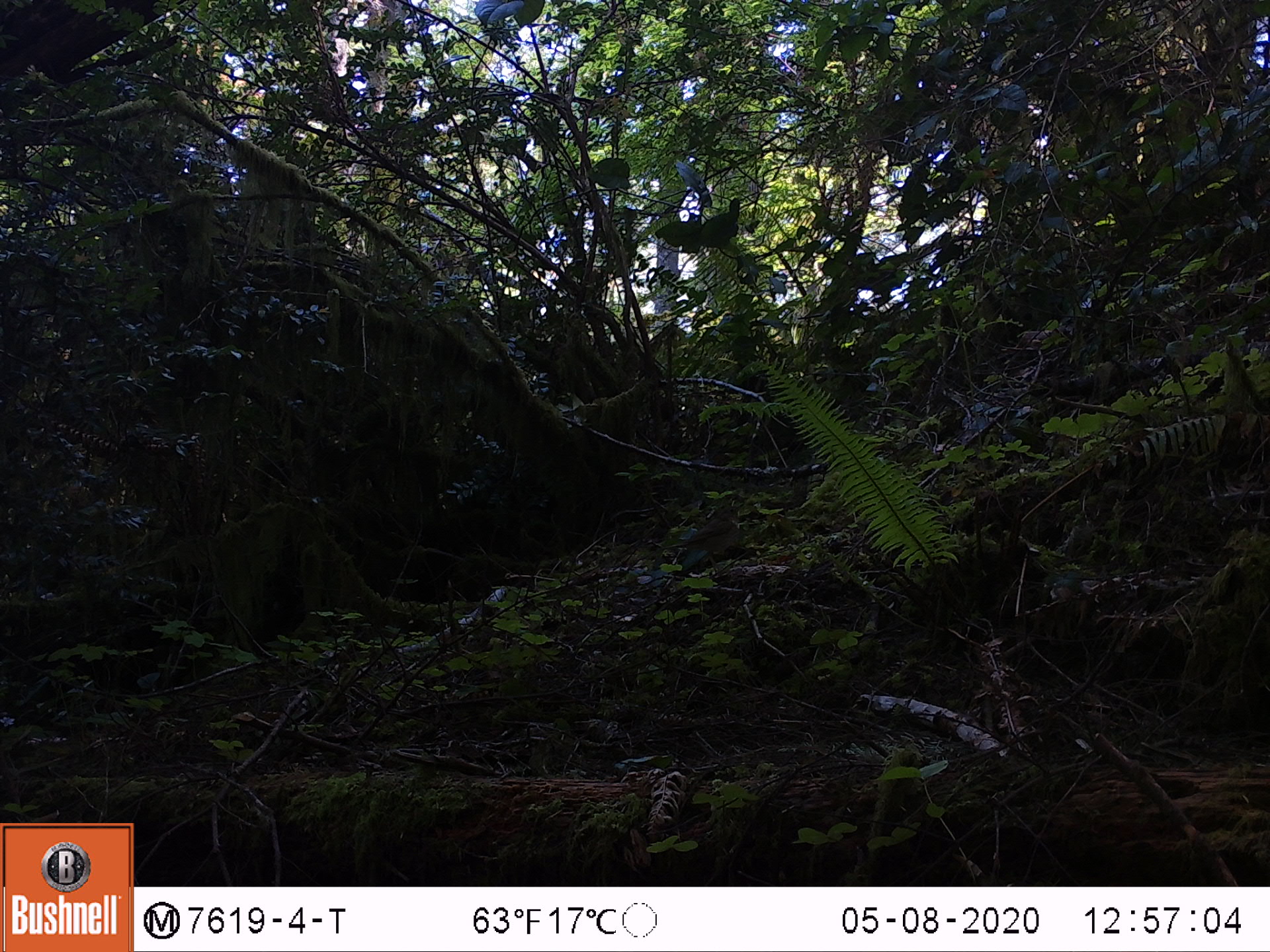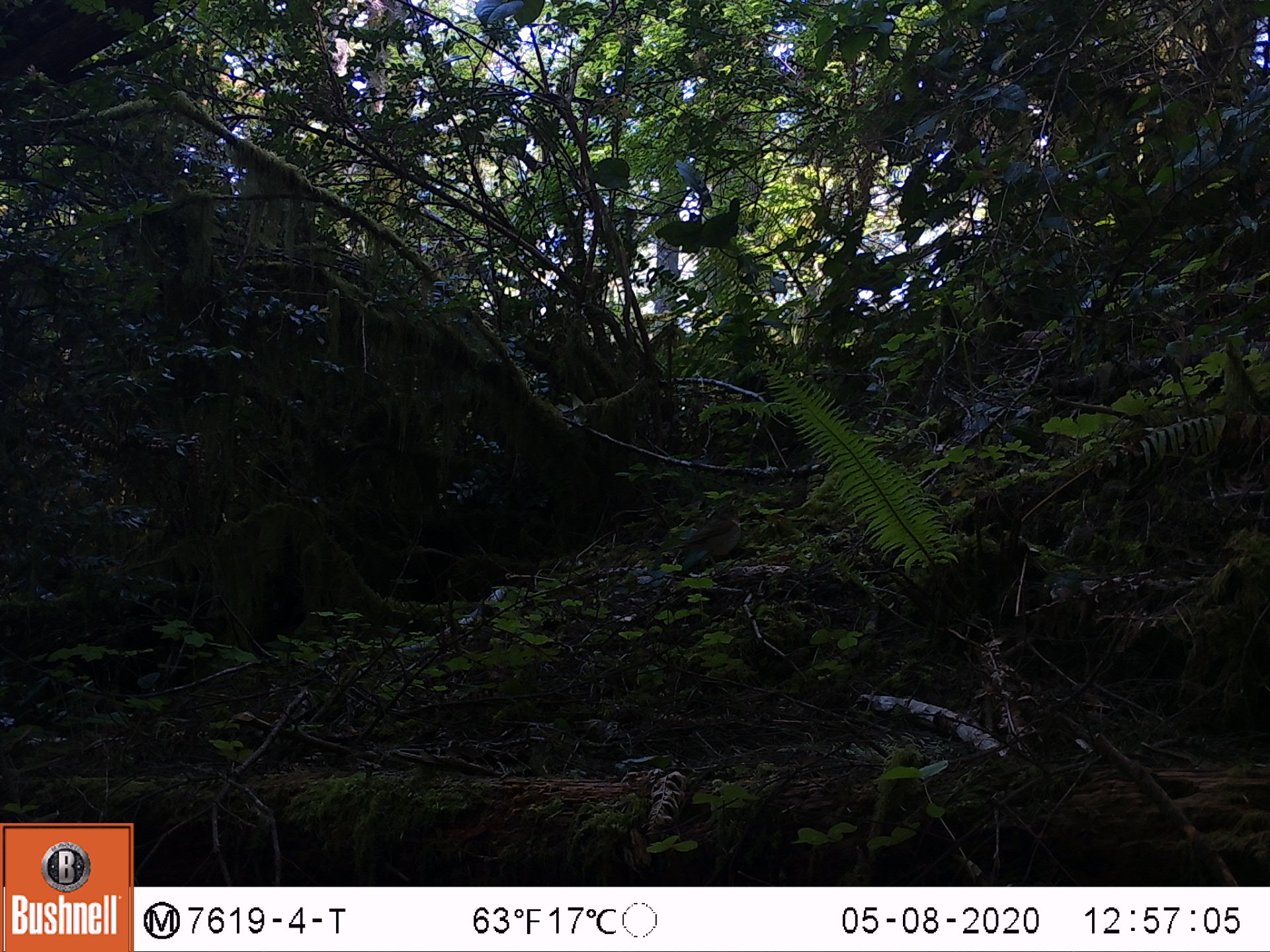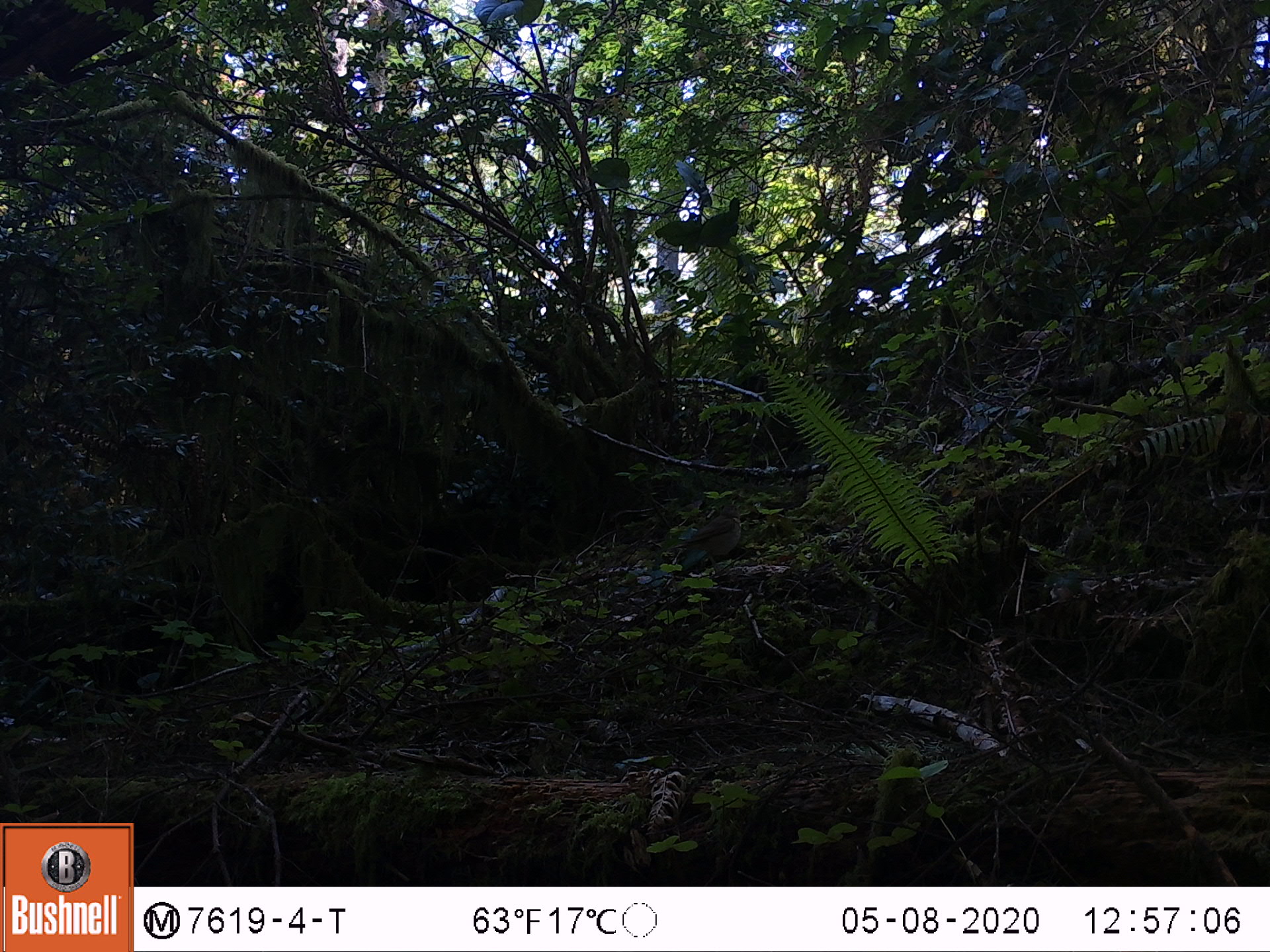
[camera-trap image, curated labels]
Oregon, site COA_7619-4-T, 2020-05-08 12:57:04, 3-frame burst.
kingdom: Animalia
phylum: Chordata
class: Aves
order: Passeriformes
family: Turdidae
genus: Catharus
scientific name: Catharus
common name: brown thrushes and nightingale-thrushes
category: catharus species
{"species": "catharus species (brown thrushes and nightingale-thrushes) (Catharus)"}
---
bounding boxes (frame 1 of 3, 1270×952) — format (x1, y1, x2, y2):
catharus species: (679, 500, 748, 573)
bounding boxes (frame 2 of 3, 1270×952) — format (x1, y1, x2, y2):
catharus species: (673, 489, 754, 576)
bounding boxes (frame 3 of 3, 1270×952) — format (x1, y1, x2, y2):
catharus species: (675, 492, 748, 577)